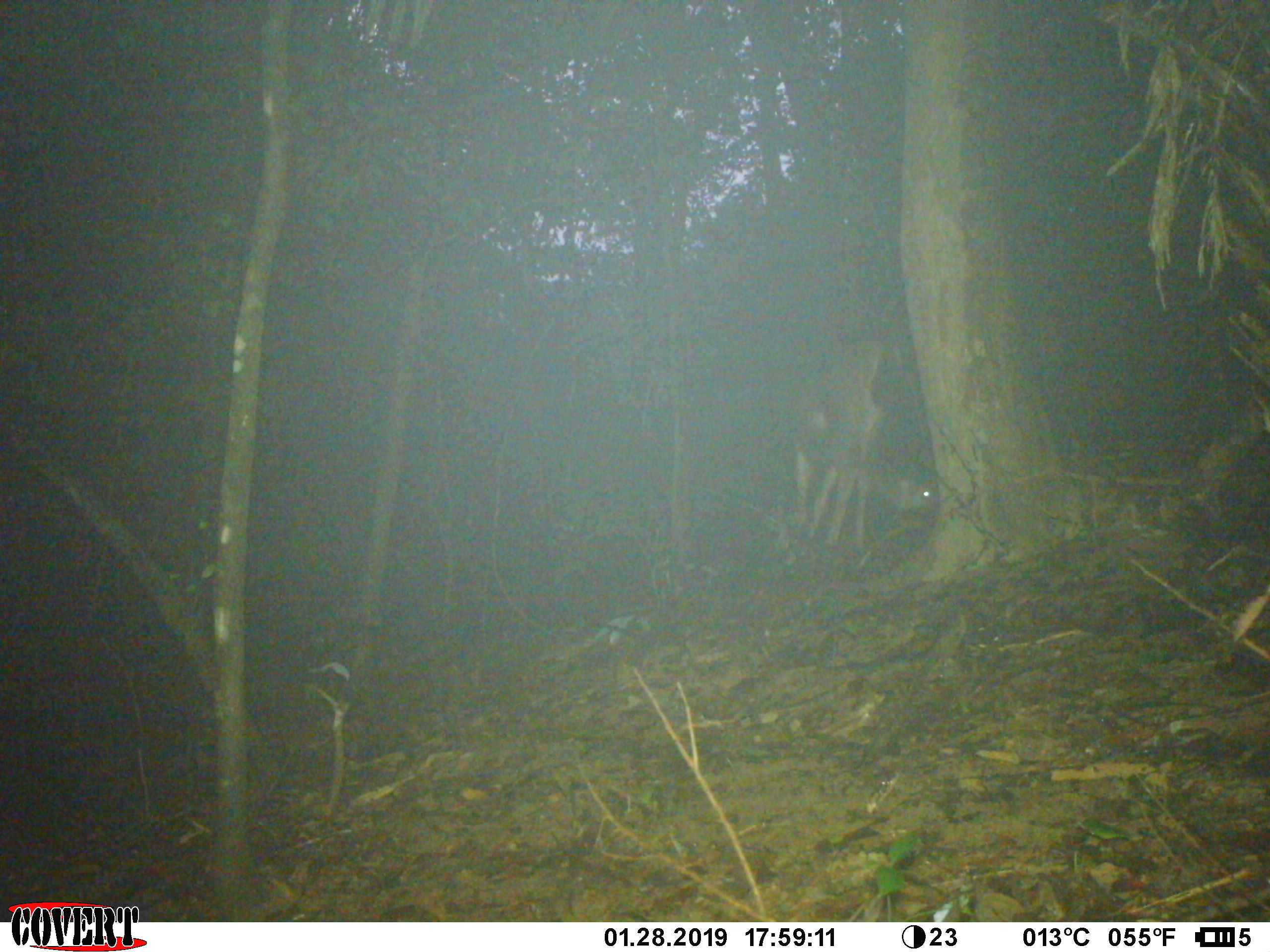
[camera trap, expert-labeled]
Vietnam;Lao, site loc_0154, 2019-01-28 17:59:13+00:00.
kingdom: Animalia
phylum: Chordata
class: Mammalia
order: Artiodactyla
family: Cervidae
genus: Rusa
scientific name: Rusa unicolor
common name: sambar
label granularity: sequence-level